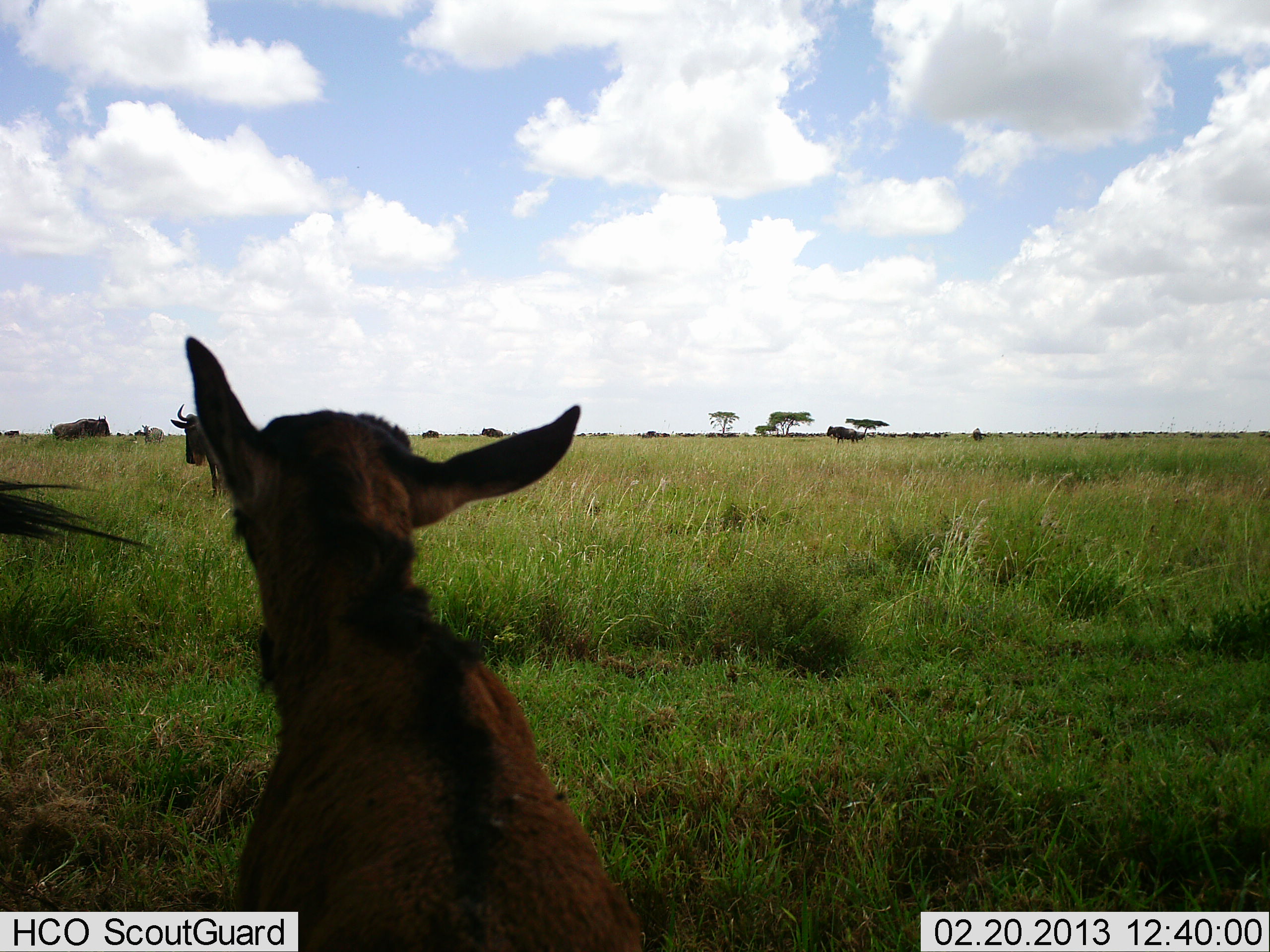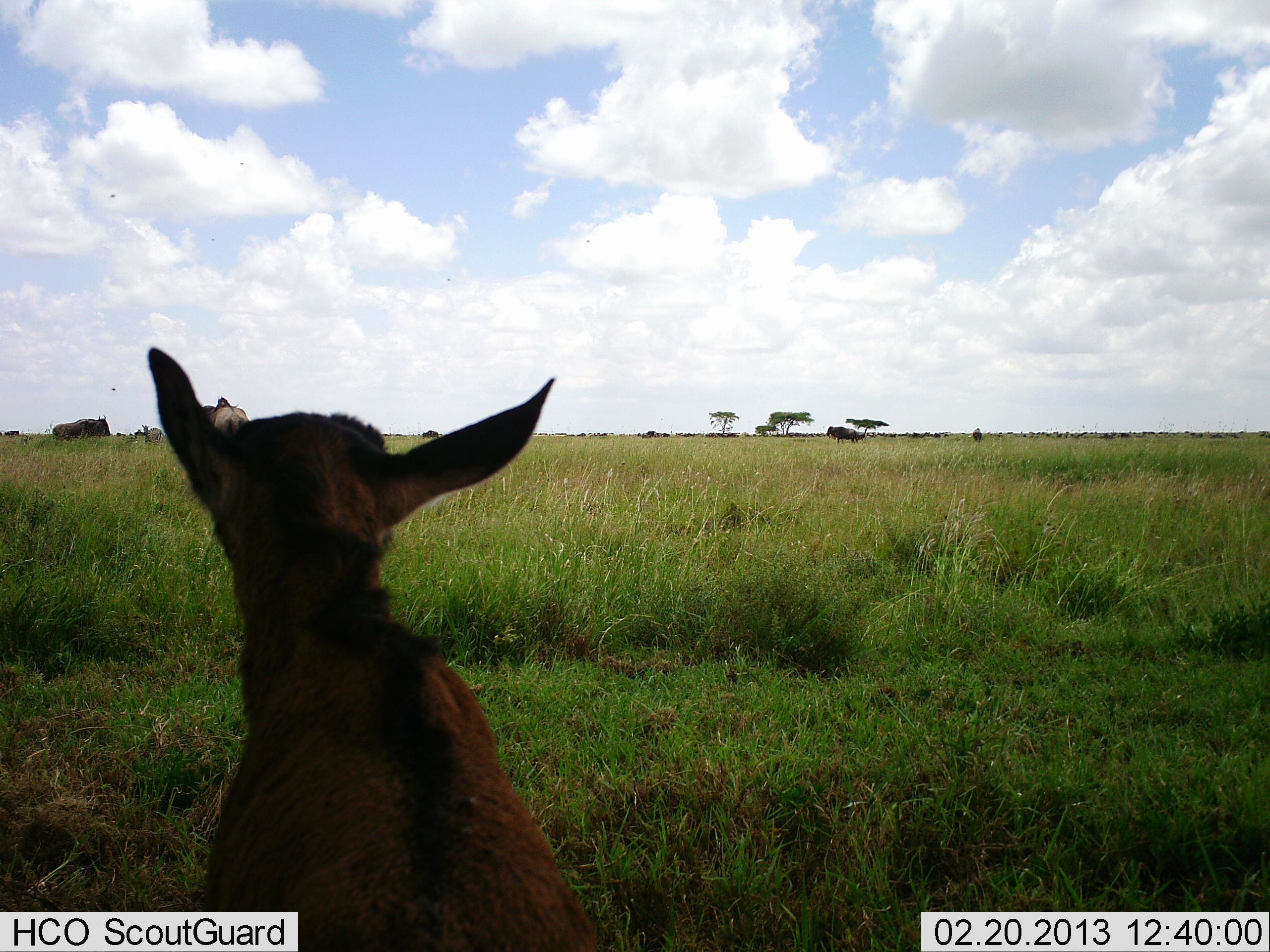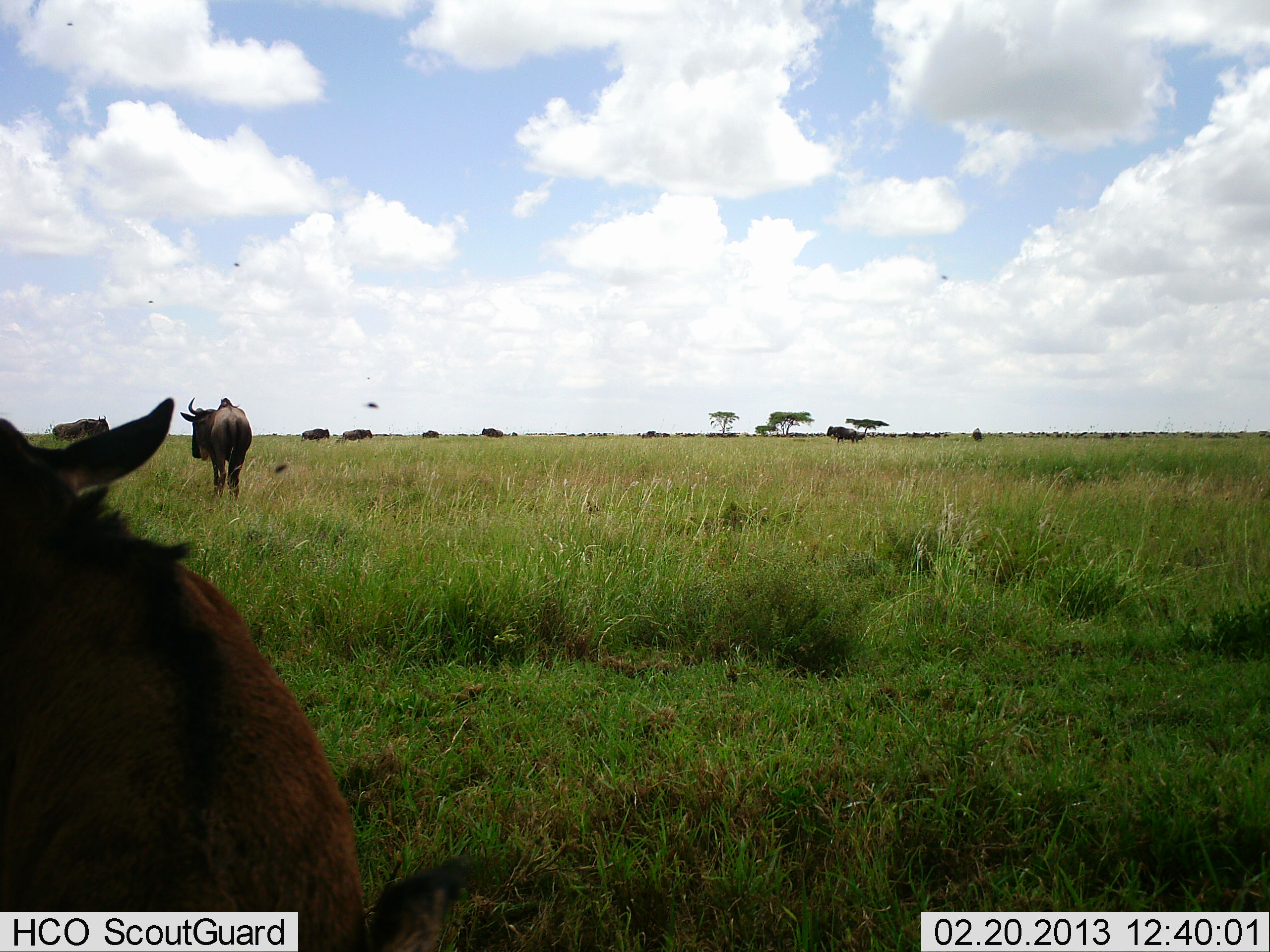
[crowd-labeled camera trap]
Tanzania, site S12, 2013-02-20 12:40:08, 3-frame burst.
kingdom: Animalia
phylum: Chordata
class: Mammalia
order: Artiodactyla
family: Bovidae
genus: Connochaetes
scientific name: Connochaetes taurinus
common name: blue wildebeest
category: wildebeest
Wildebeest (blue wildebeest) (Connochaetes taurinus), count 6. Behavior (volunteer vote fractions): standing 86%, resting 27%, moving 23%, interacting 0%. Young present (vote fraction): 86%. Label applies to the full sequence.